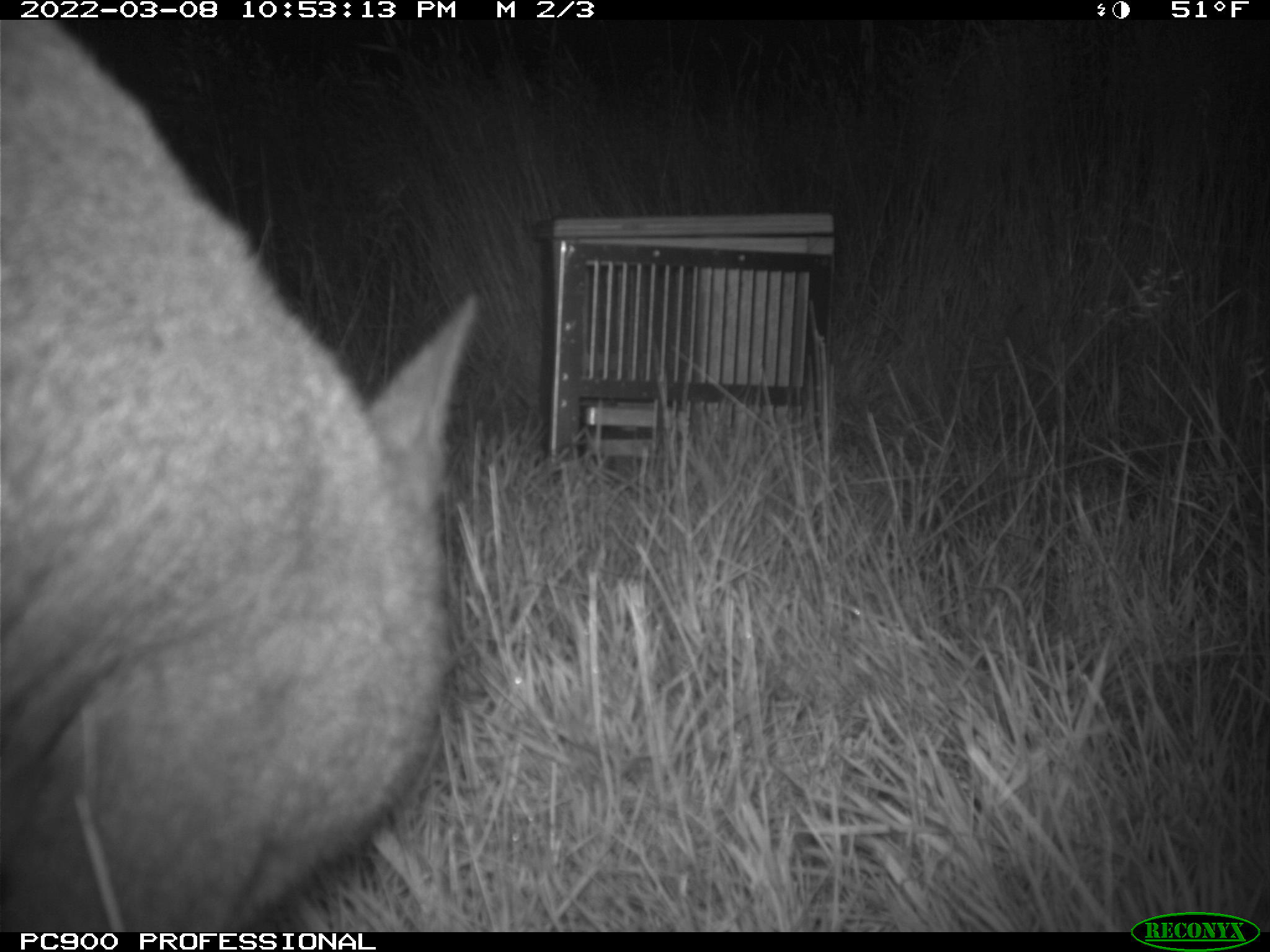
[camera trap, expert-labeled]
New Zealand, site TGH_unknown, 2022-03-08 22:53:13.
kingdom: Animalia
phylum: Chordata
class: Mammalia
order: Diprotodontia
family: Macropodidae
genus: Notamacropus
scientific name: Notamacropus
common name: wallaby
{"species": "wallaby (Notamacropus)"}